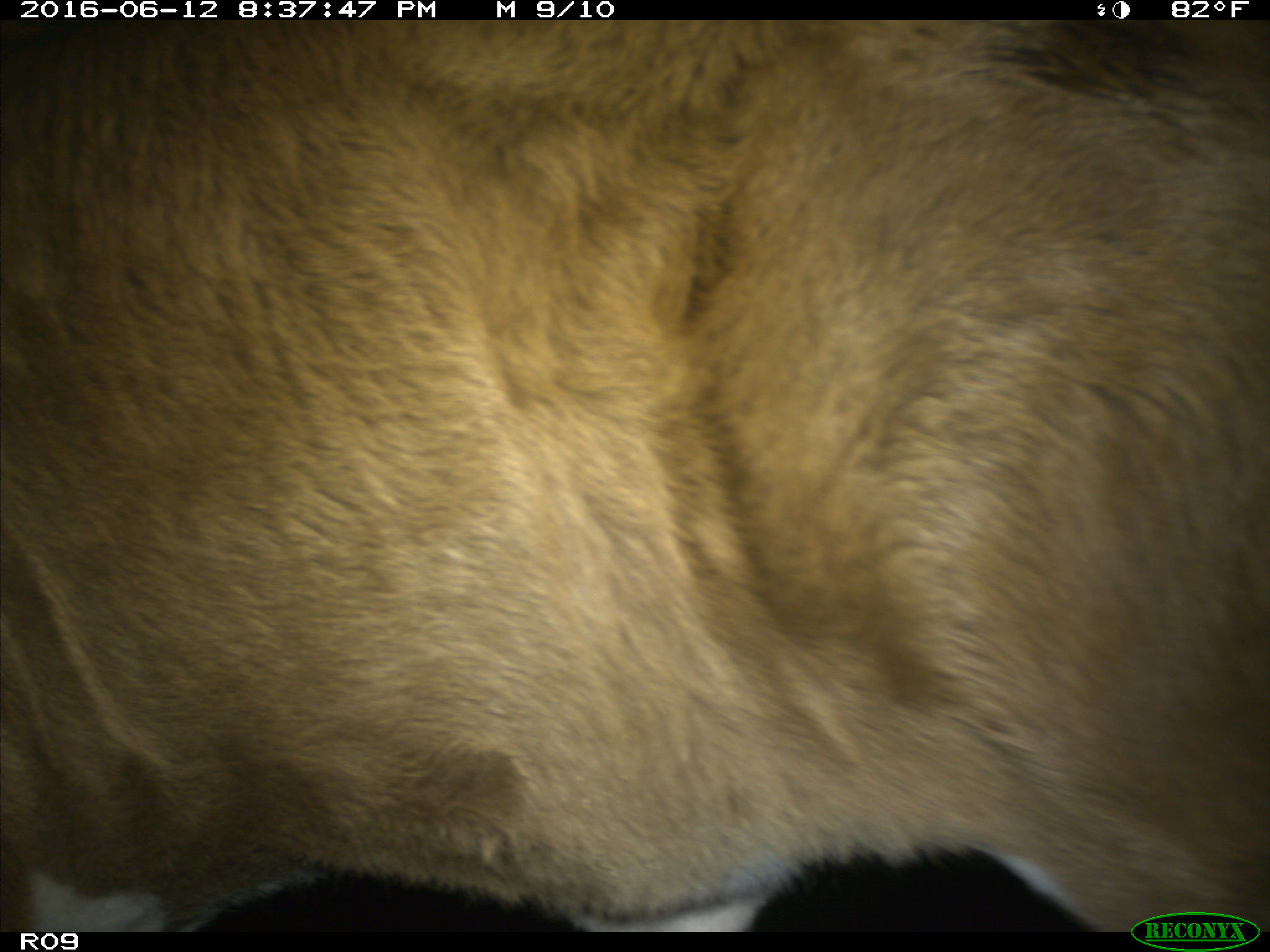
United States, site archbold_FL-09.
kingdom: Animalia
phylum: Chordata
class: Mammalia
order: Artiodactyla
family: Bovidae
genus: Bos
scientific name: Bos taurus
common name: domestic cow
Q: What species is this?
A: Bos taurus (domestic cow).